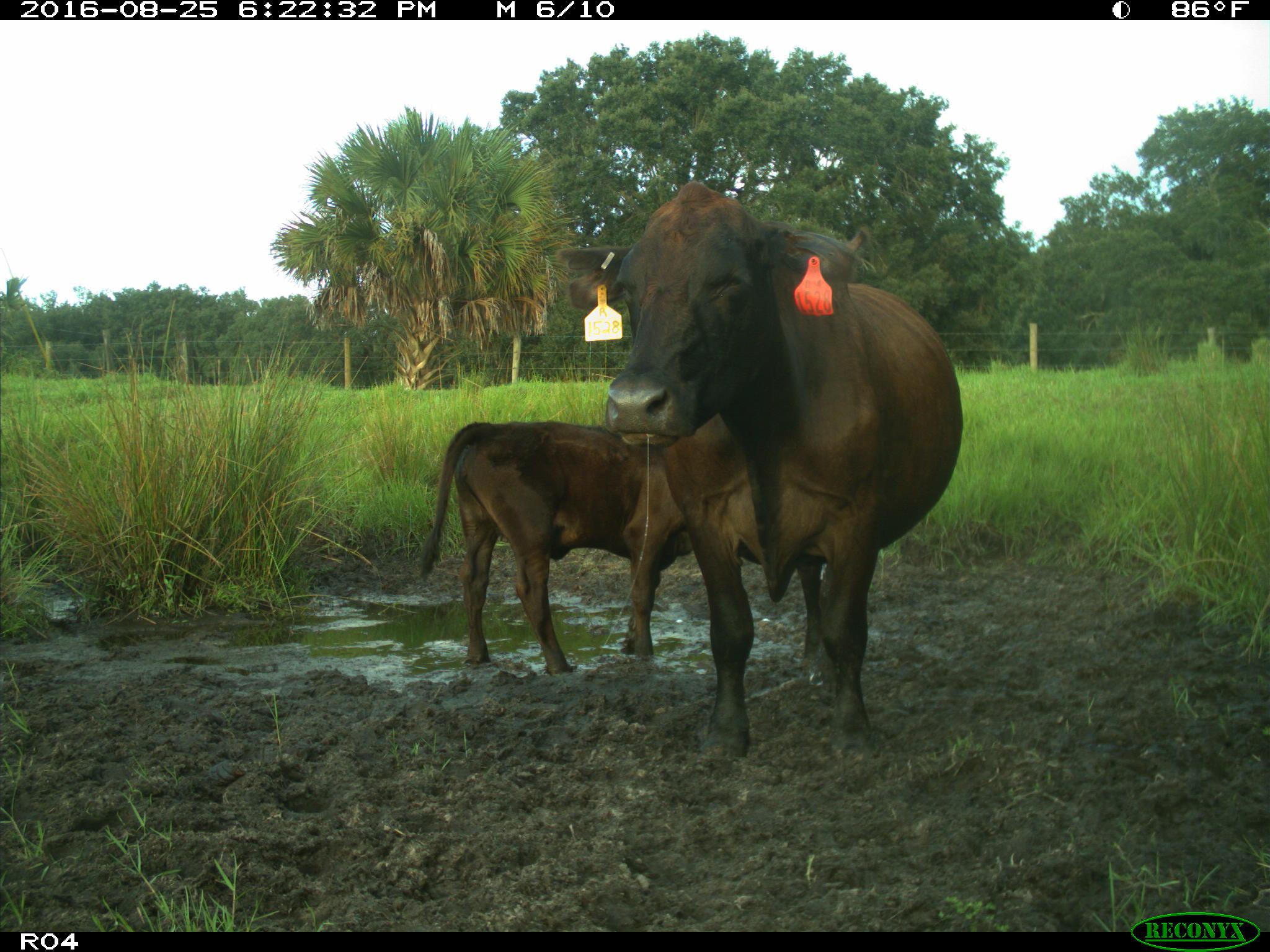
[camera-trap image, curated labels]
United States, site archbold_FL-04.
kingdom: Animalia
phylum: Chordata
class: Mammalia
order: Artiodactyla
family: Bovidae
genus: Bos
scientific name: Bos taurus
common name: domestic cow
Bos taurus (domestic cow).